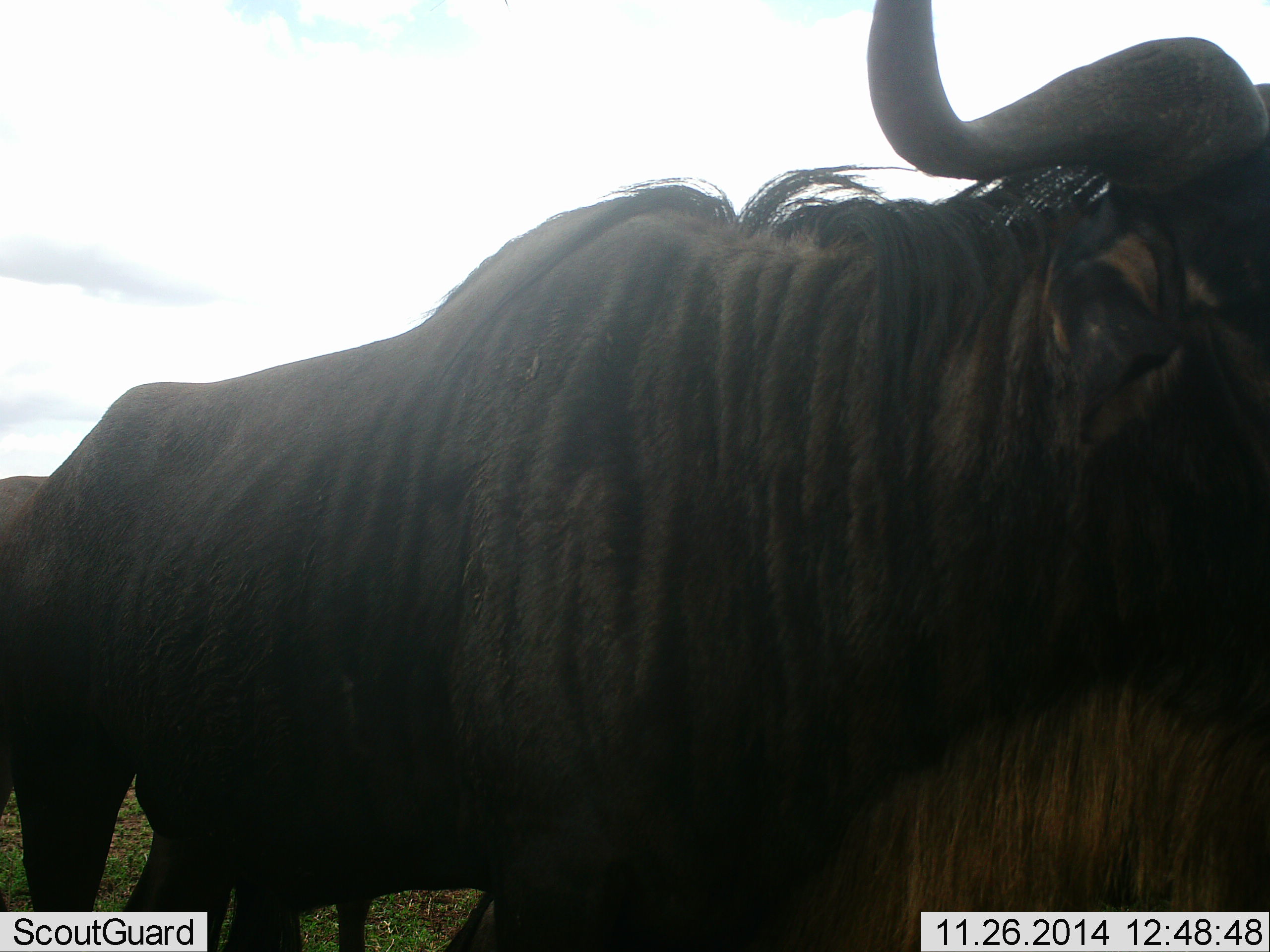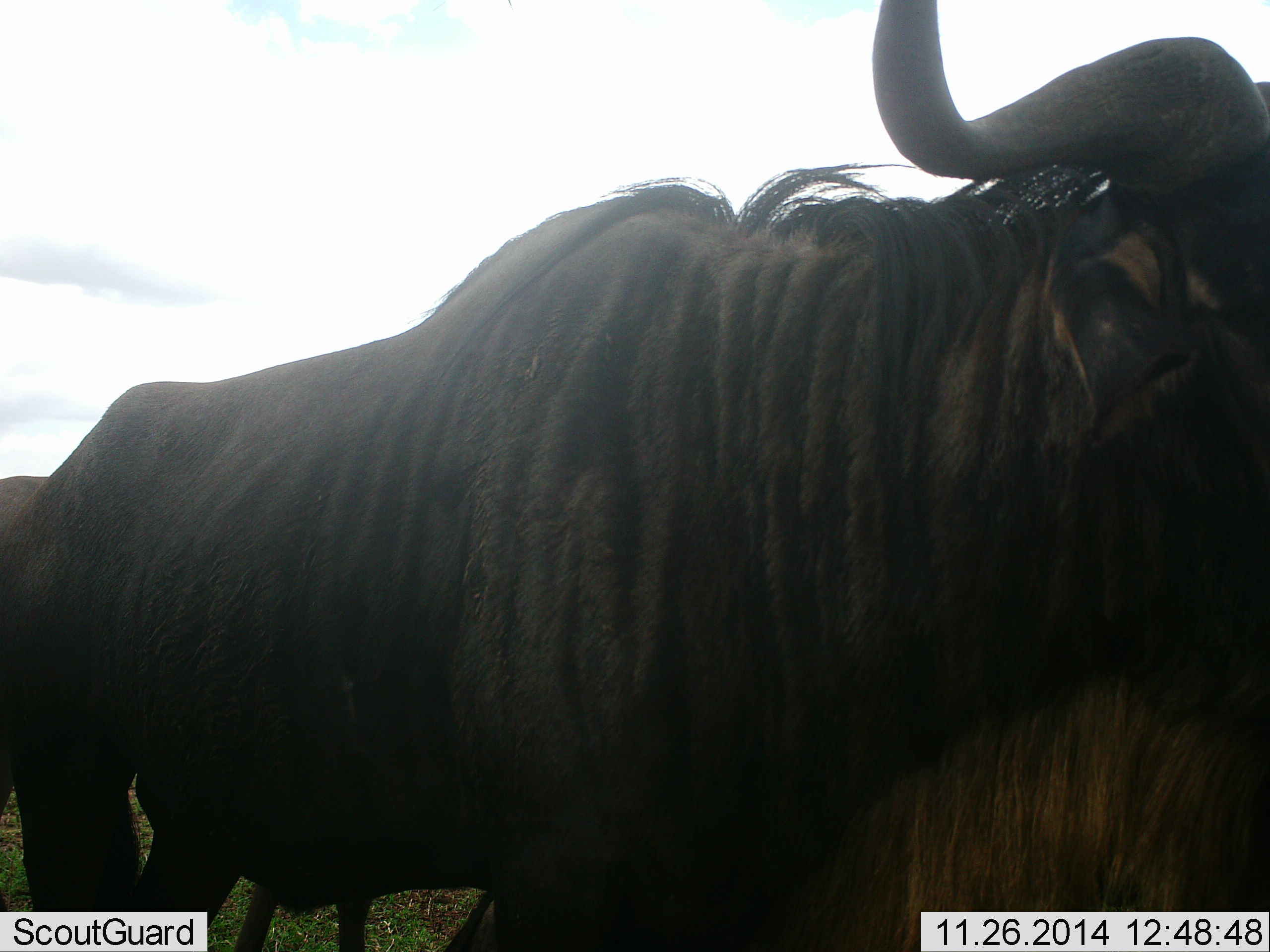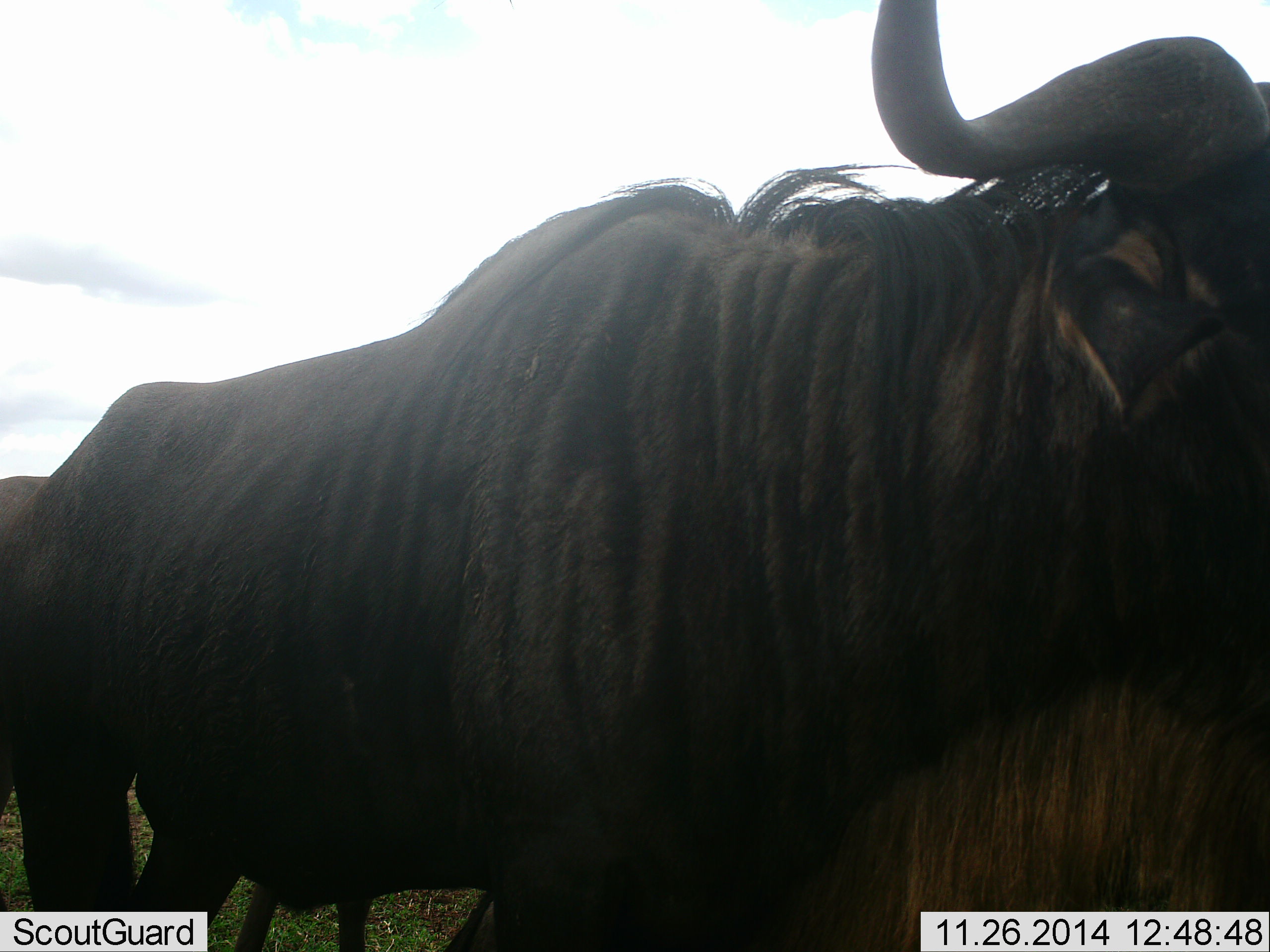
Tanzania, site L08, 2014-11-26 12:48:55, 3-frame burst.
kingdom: Animalia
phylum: Chordata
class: Mammalia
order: Artiodactyla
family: Bovidae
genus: Connochaetes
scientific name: Connochaetes taurinus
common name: blue wildebeest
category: wildebeest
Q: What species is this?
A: Wildebeest (blue wildebeest) (Connochaetes taurinus).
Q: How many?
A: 1.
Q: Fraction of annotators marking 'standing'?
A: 100%.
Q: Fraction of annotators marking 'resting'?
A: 0%.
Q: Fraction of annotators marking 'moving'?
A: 0%.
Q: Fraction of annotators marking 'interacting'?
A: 0%.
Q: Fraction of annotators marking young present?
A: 0%.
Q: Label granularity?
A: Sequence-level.